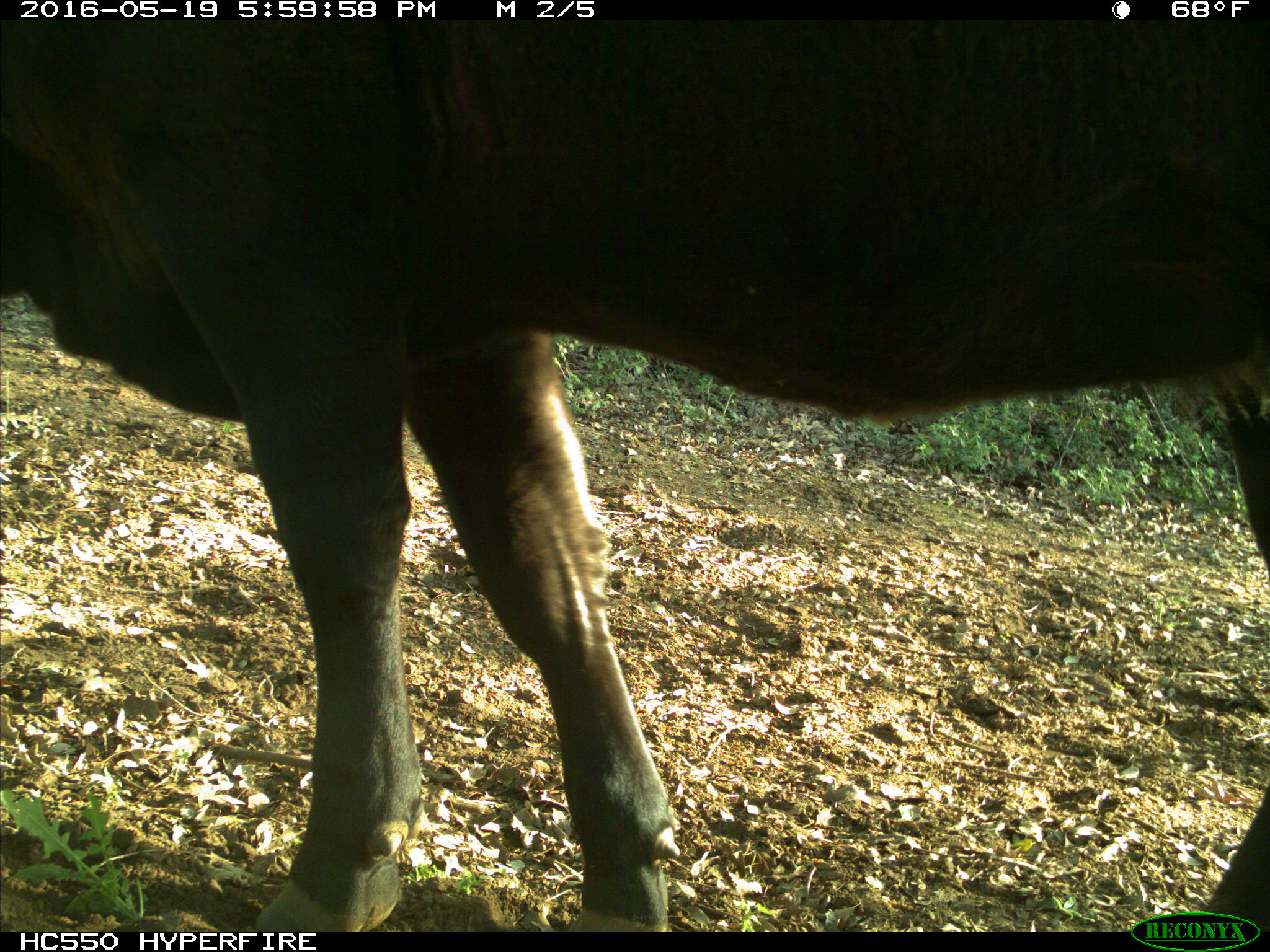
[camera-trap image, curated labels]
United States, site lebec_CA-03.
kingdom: Animalia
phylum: Chordata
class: Mammalia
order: Artiodactyla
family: Bovidae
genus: Bos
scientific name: Bos taurus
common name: domestic cow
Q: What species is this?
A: Bos taurus (domestic cow).